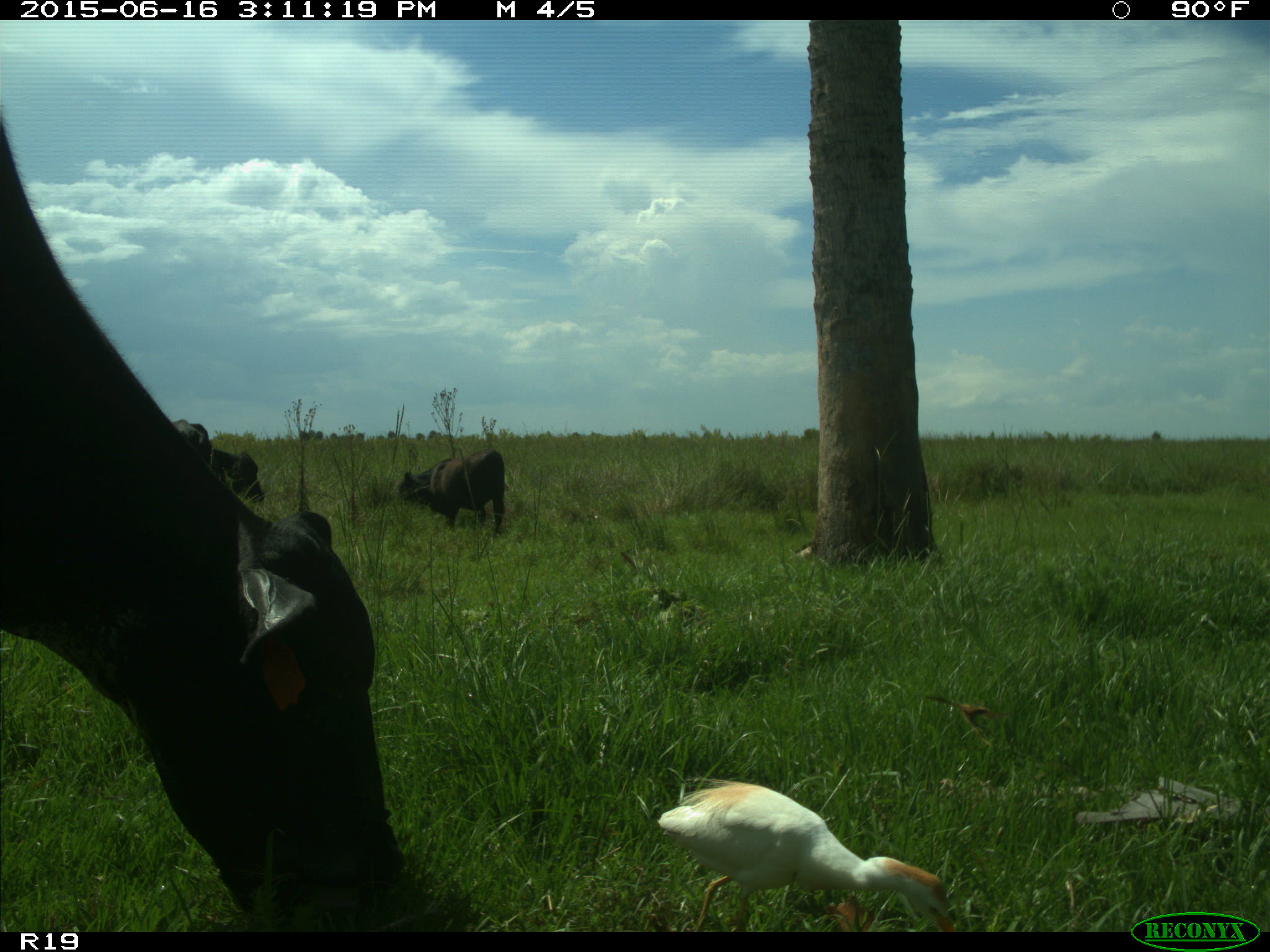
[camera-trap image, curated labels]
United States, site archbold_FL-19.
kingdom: Animalia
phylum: Chordata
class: Mammalia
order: Artiodactyla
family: Bovidae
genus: Bos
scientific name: Bos taurus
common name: domestic cow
Bos taurus (domestic cow).